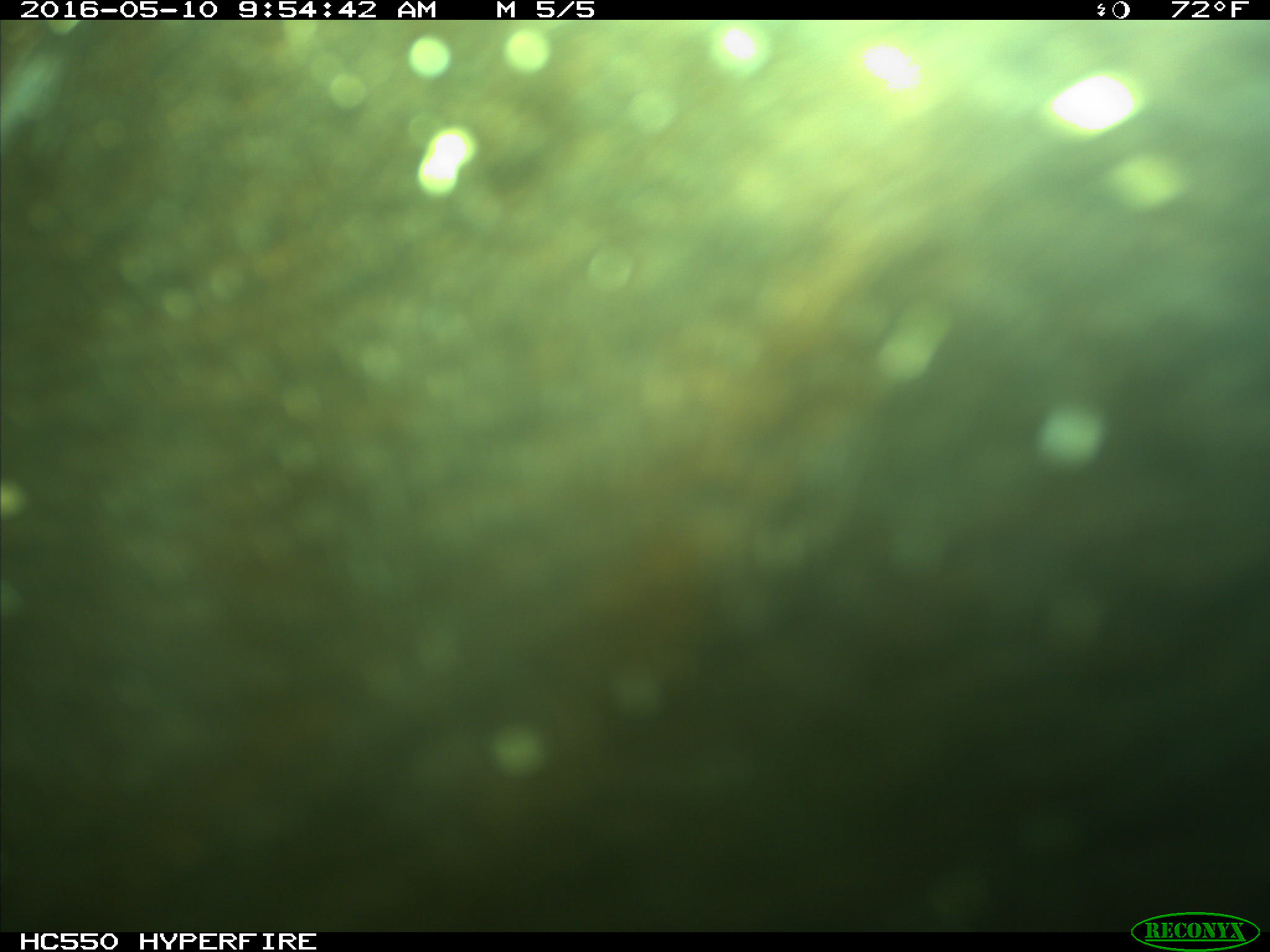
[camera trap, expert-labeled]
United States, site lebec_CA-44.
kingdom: Animalia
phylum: Chordata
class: Mammalia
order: Artiodactyla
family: Bovidae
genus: Bos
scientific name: Bos taurus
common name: domestic cow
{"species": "Bos taurus (domestic cow)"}